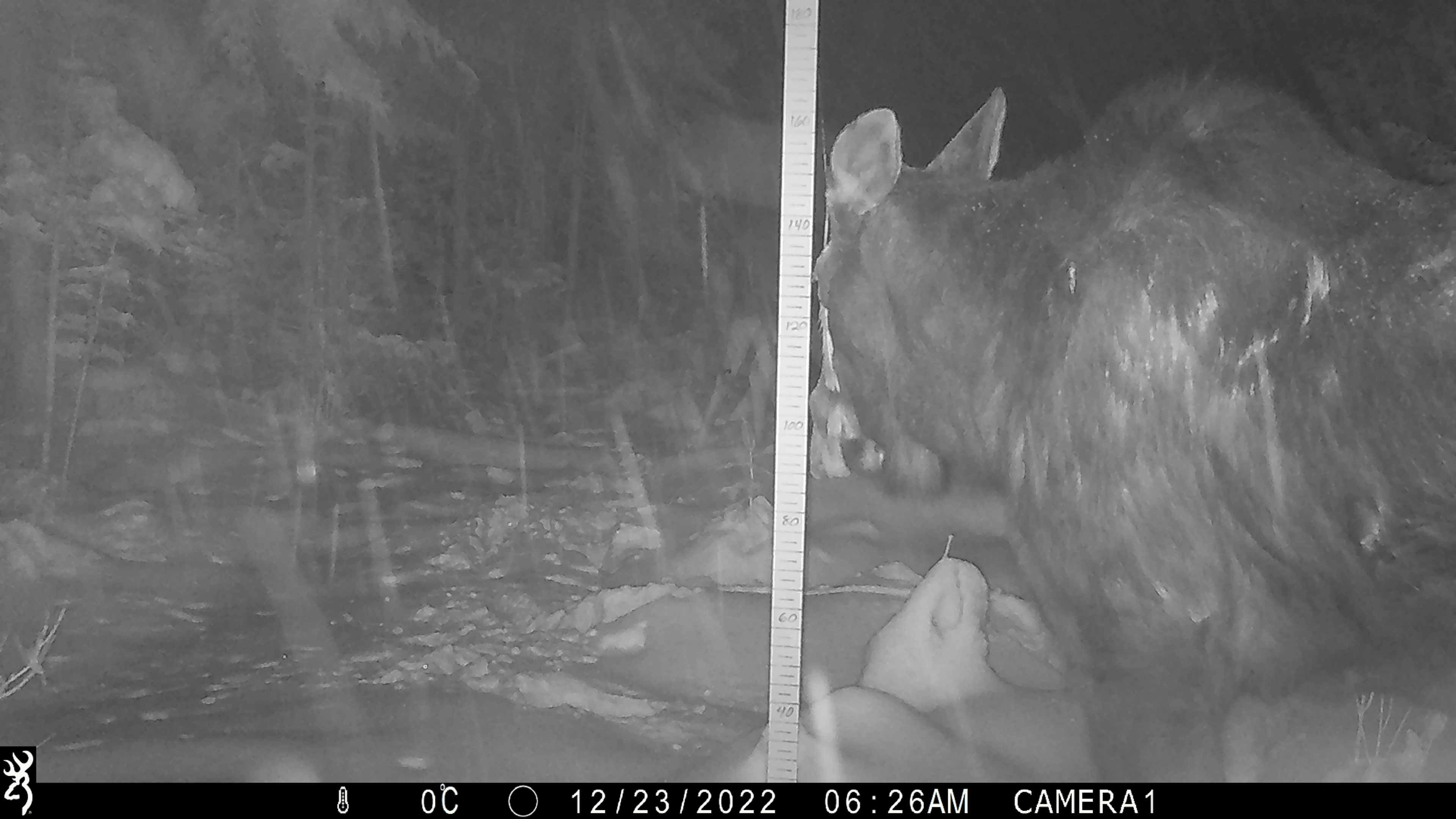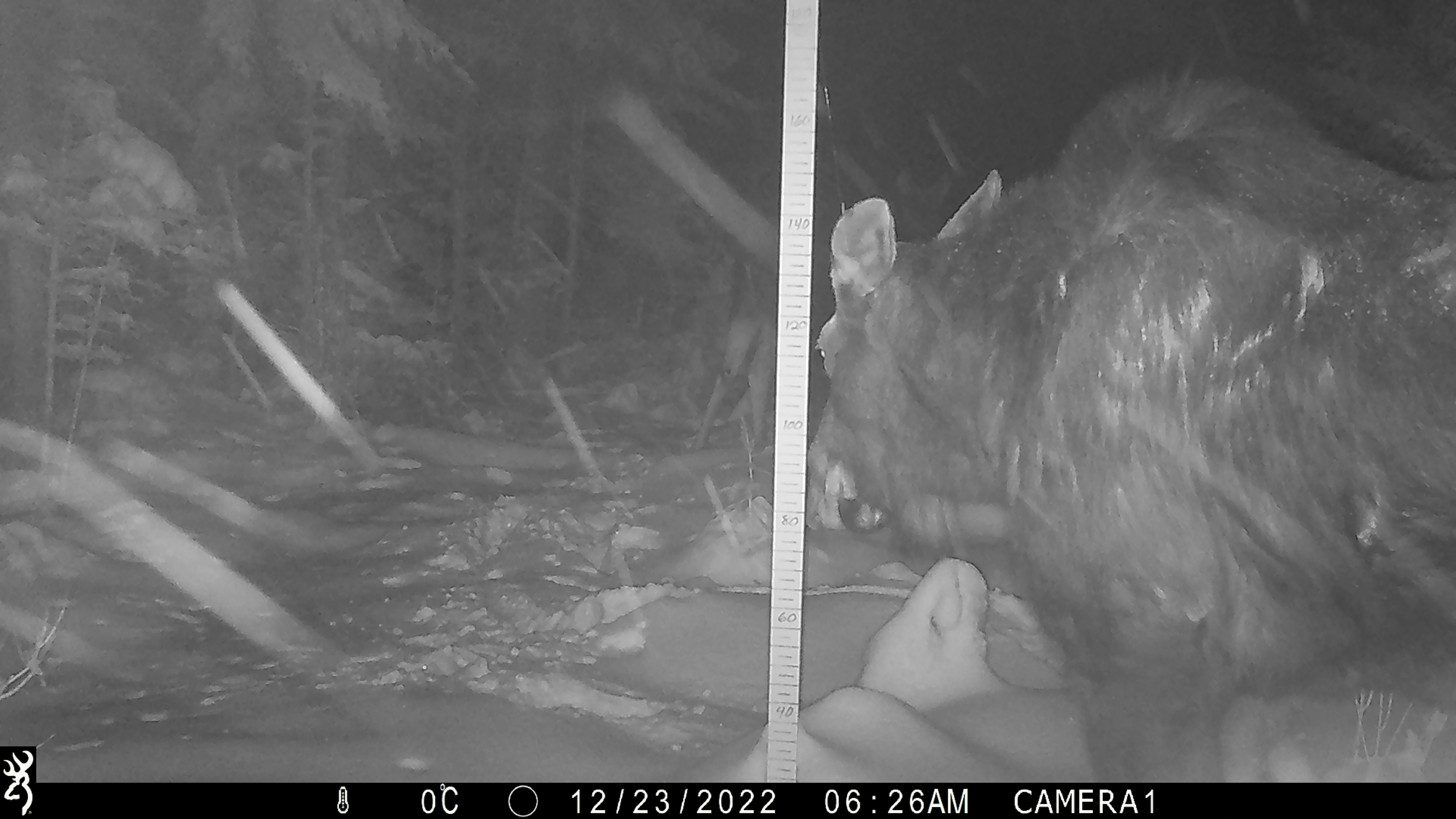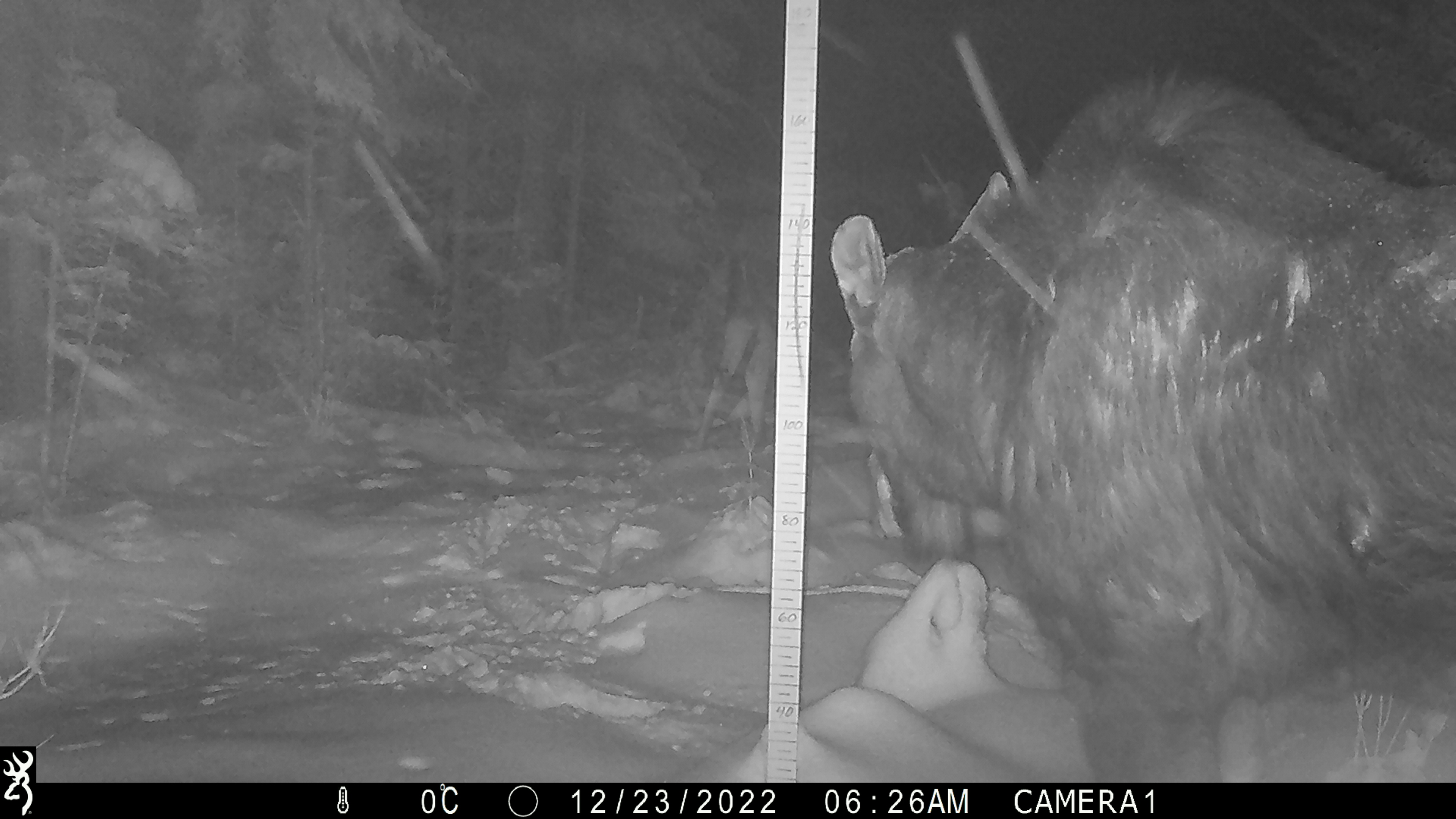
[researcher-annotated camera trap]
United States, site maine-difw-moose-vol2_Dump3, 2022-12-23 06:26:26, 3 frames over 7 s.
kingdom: Animalia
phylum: Chordata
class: Mammalia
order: Artiodactyla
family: Cervidae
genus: Alces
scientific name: Alces alces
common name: moose